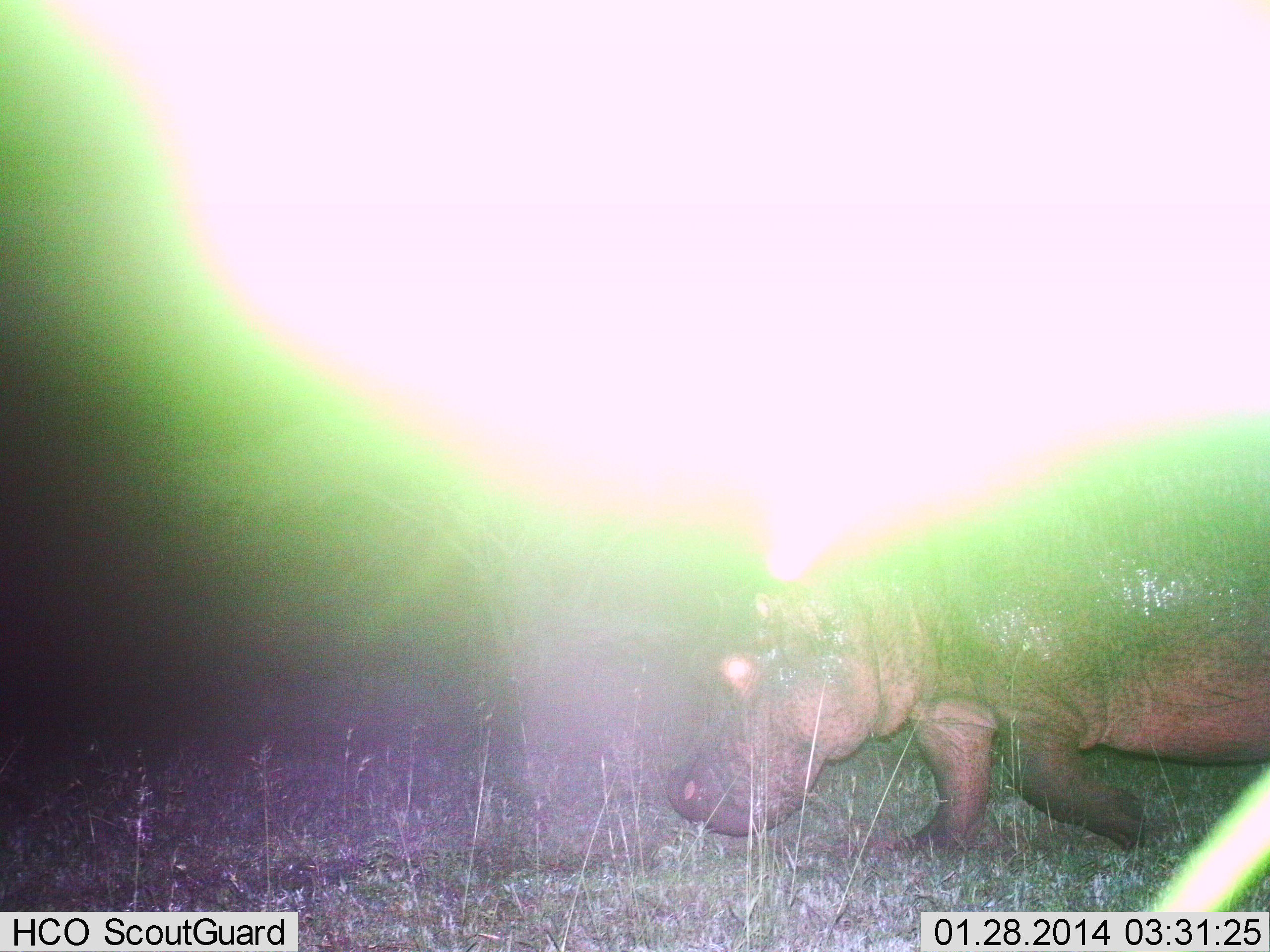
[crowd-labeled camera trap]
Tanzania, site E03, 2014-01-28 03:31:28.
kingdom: Animalia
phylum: Chordata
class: Mammalia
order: Artiodactyla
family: Hippopotamidae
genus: Hippopotamus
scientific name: Hippopotamus amphibius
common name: hippopotamus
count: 1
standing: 10%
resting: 0%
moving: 90%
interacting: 0%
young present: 0%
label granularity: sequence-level